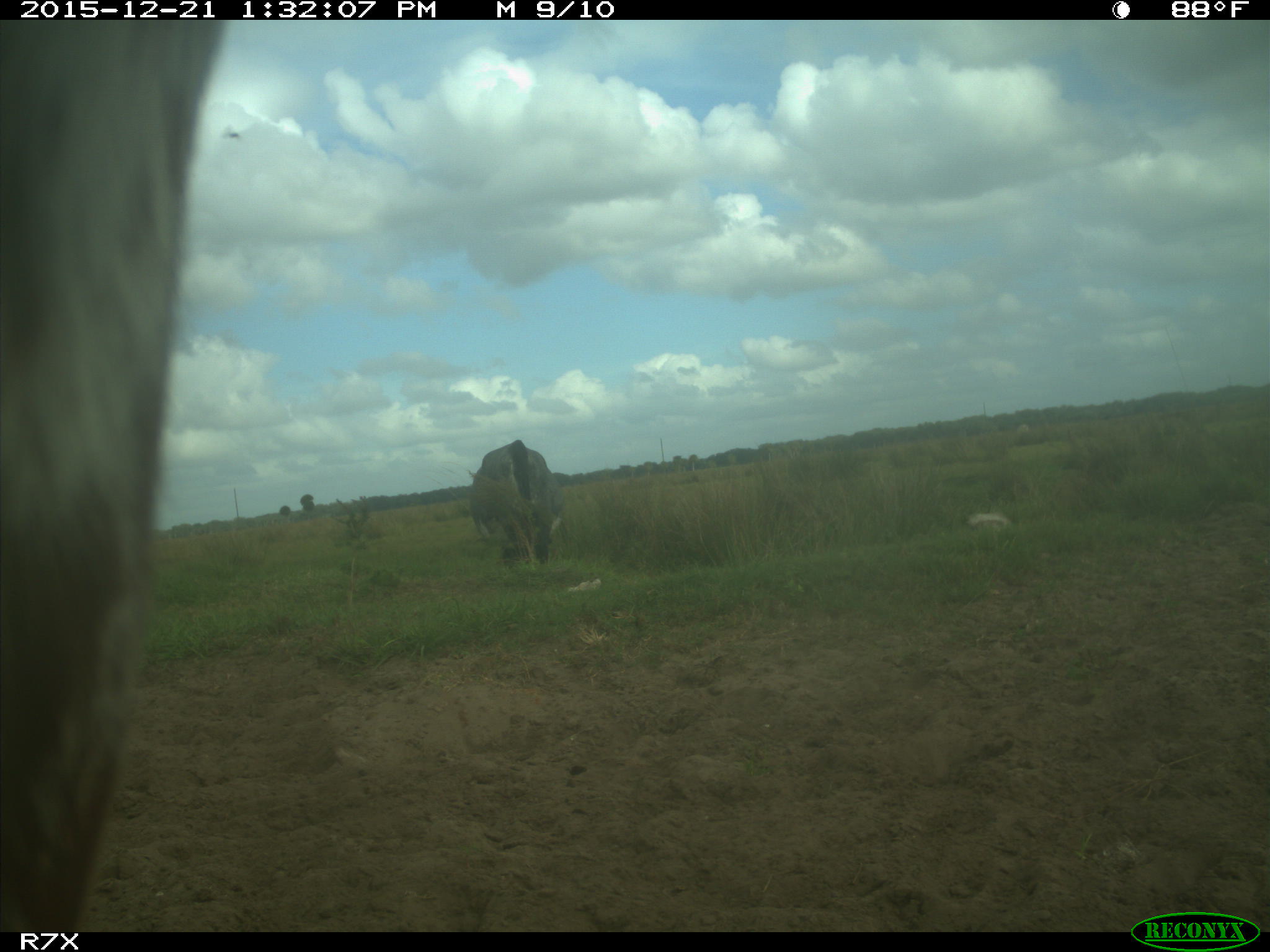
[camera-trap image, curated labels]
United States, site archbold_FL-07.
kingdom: Animalia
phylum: Chordata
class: Mammalia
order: Artiodactyla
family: Bovidae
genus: Bos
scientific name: Bos taurus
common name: domestic cow